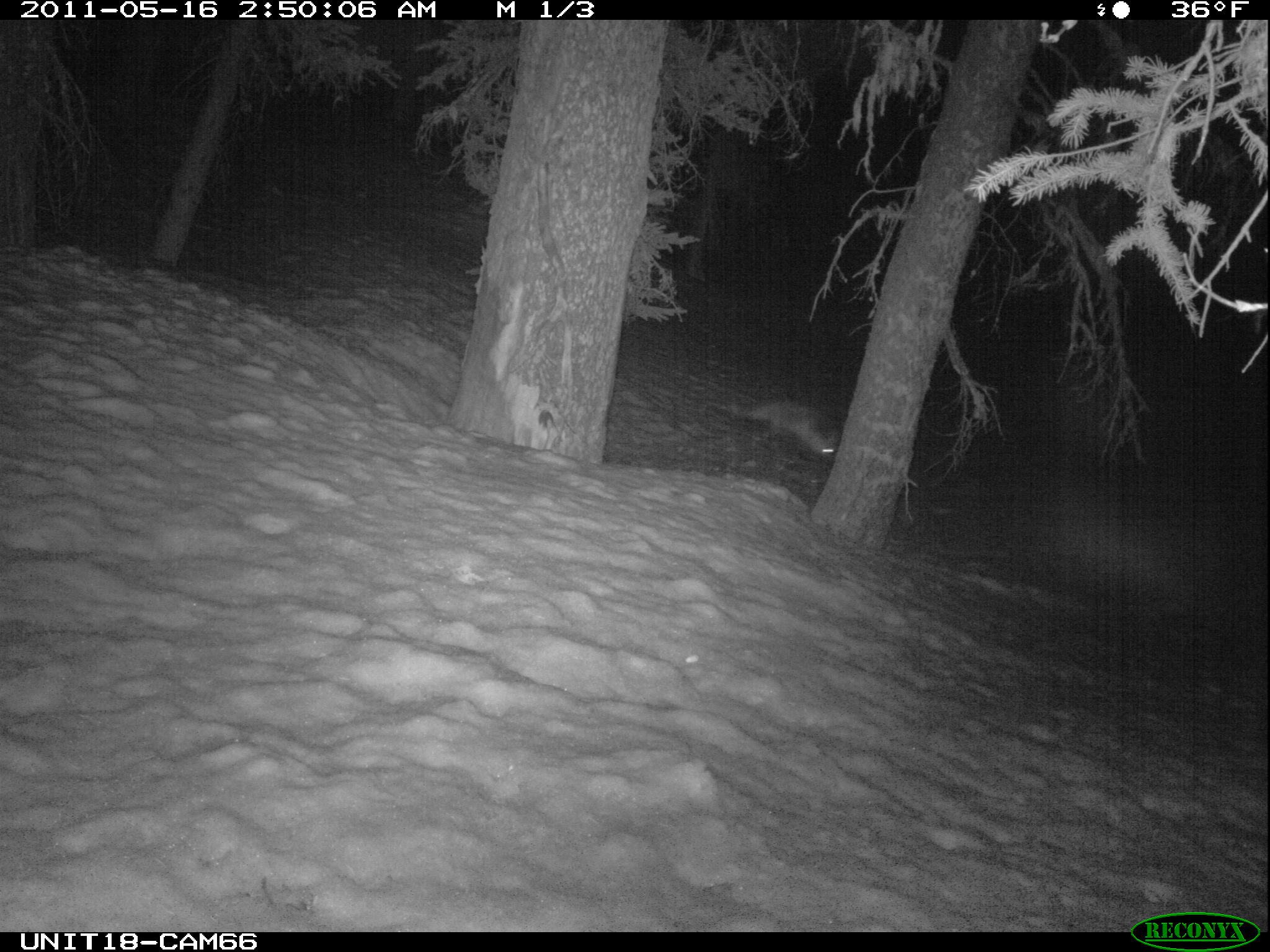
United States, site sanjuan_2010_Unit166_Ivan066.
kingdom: Animalia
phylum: Chordata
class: Mammalia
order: Carnivora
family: Canidae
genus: Vulpes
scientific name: Vulpes vulpes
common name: red fox